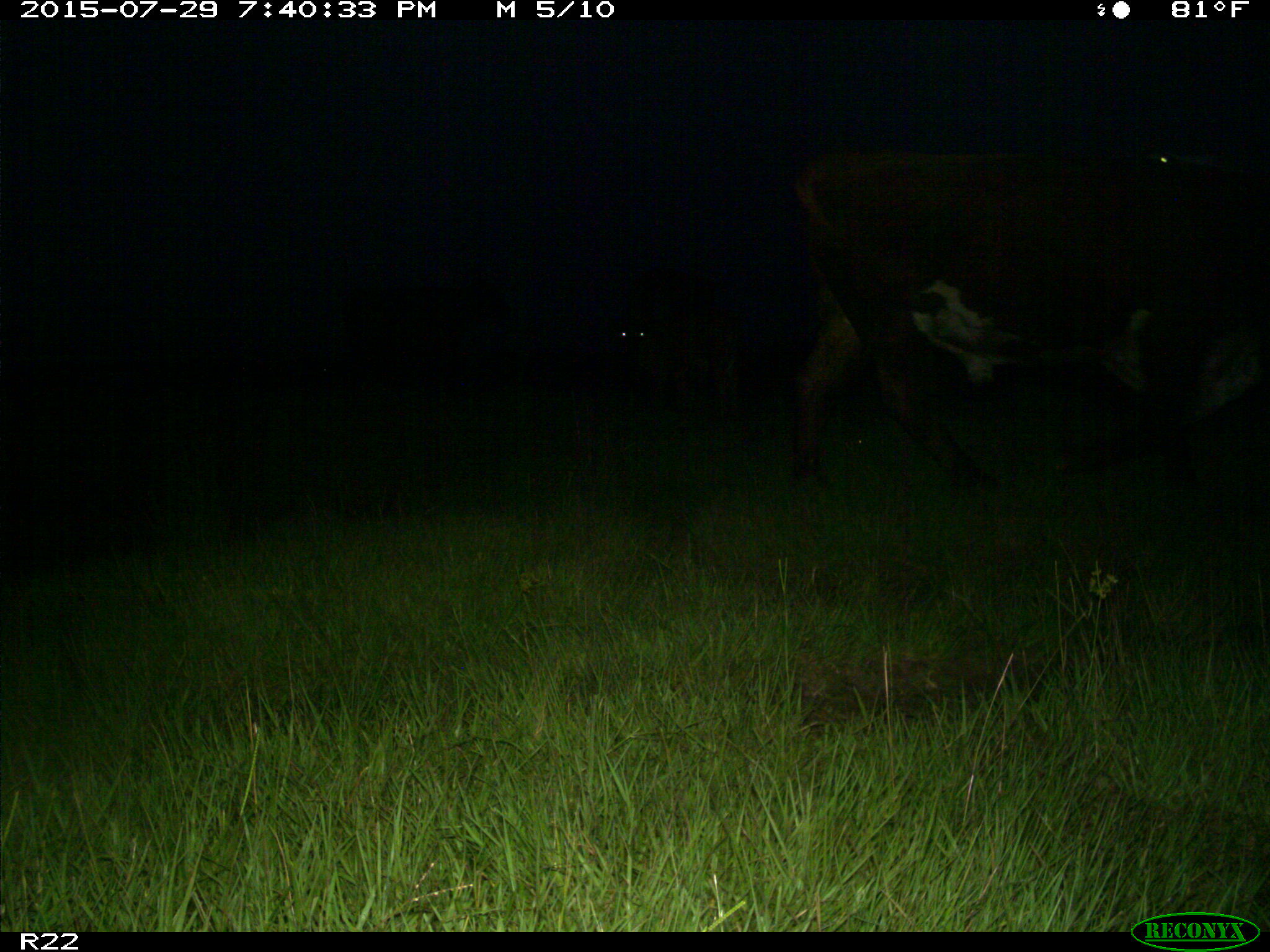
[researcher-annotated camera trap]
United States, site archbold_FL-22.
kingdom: Animalia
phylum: Chordata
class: Mammalia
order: Artiodactyla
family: Bovidae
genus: Bos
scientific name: Bos taurus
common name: domestic cow